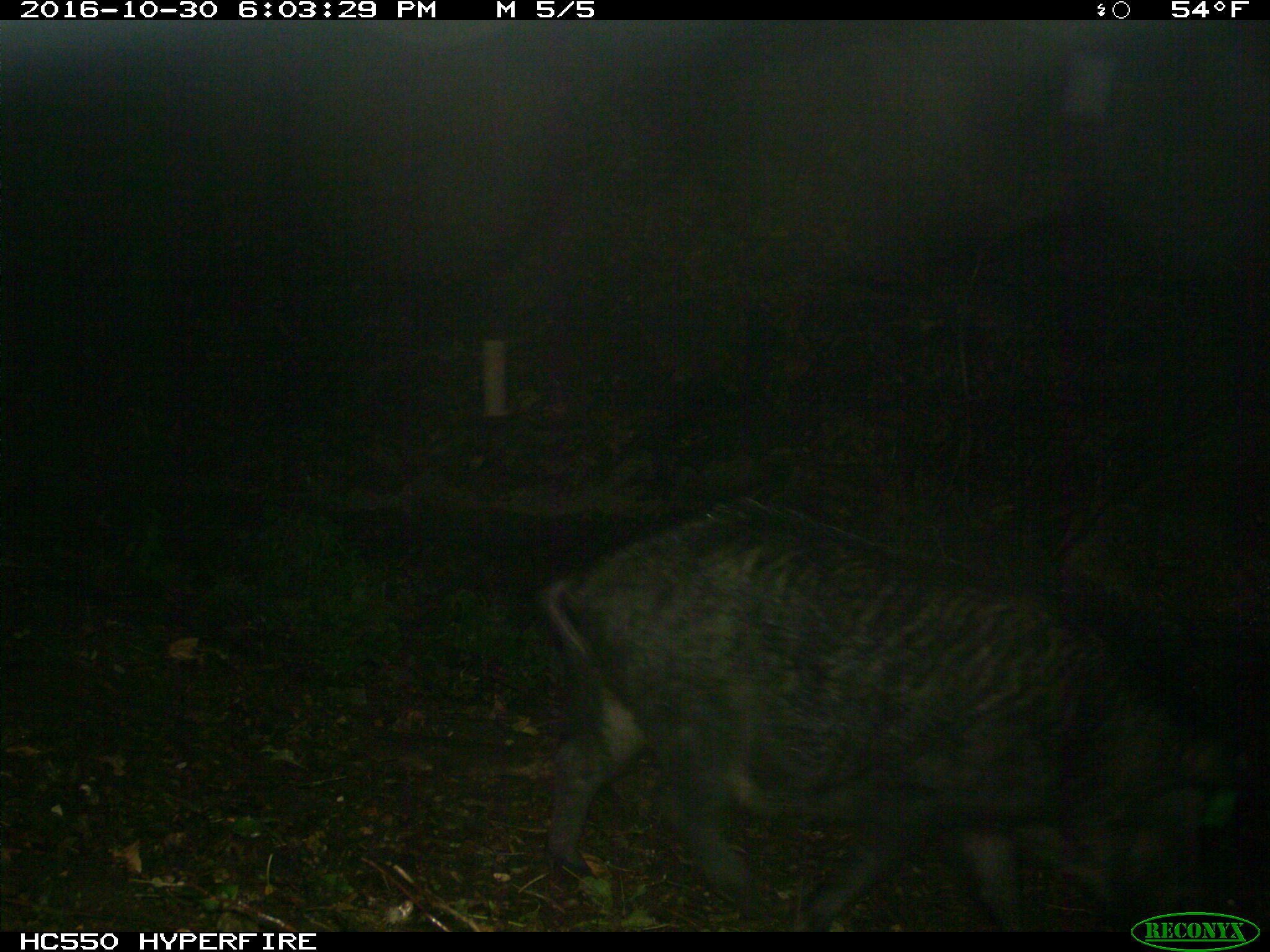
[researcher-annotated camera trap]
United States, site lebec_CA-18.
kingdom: Animalia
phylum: Chordata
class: Mammalia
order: Artiodactyla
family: Suidae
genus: Sus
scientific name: Sus scrofa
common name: wild boar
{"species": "Sus scrofa (wild boar)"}